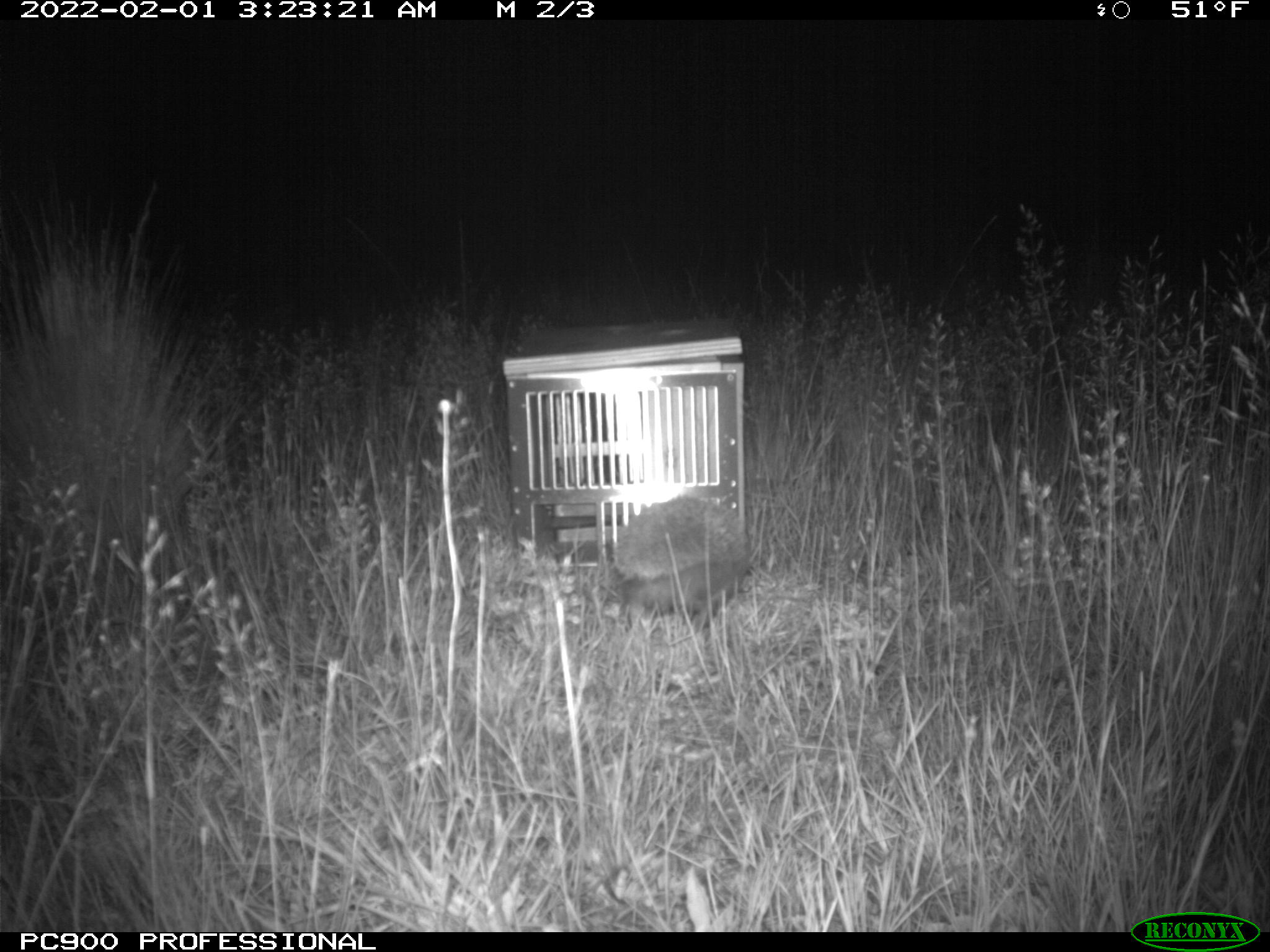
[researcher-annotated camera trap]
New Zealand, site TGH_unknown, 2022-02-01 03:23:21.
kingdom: Animalia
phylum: Chordata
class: Mammalia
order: Eulipotyphla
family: Erinaceidae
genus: Erinaceus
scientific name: Erinaceus europaeus europaeus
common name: european hedgehog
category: hedgehog